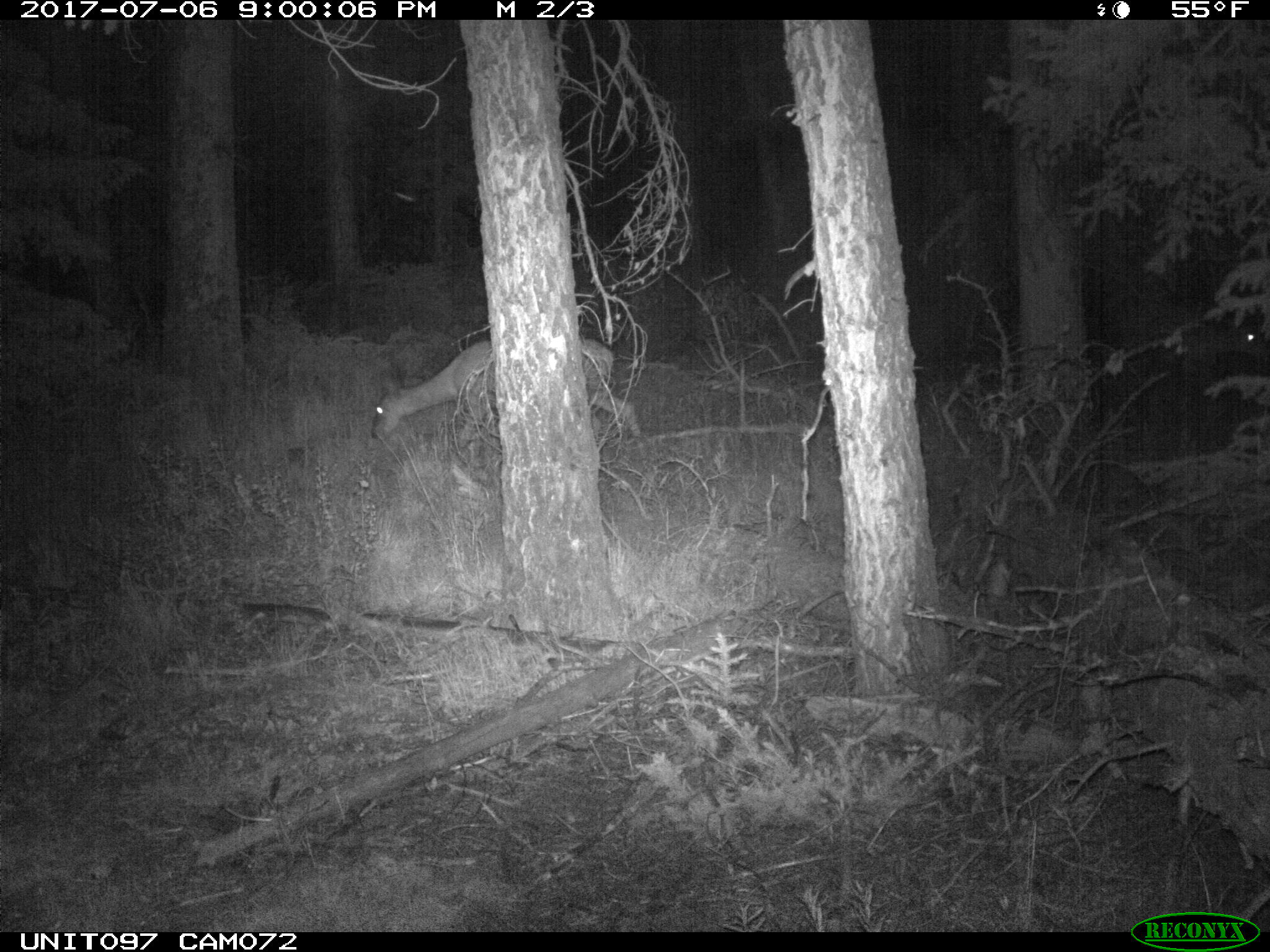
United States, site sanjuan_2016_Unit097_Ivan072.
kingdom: Animalia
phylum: Chordata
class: Mammalia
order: Artiodactyla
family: Cervidae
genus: Odocoileus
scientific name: Odocoileus hemionus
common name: mule deer